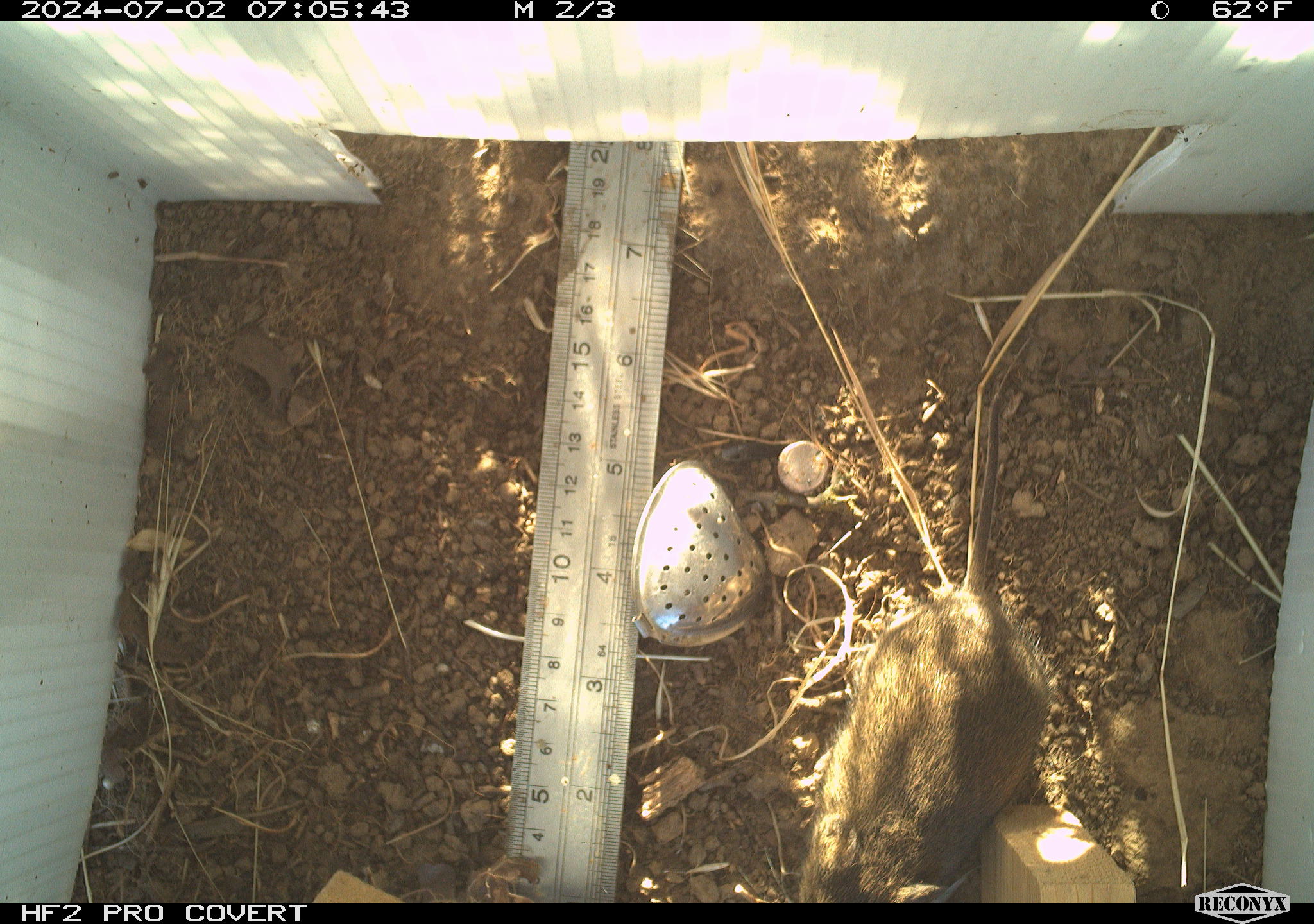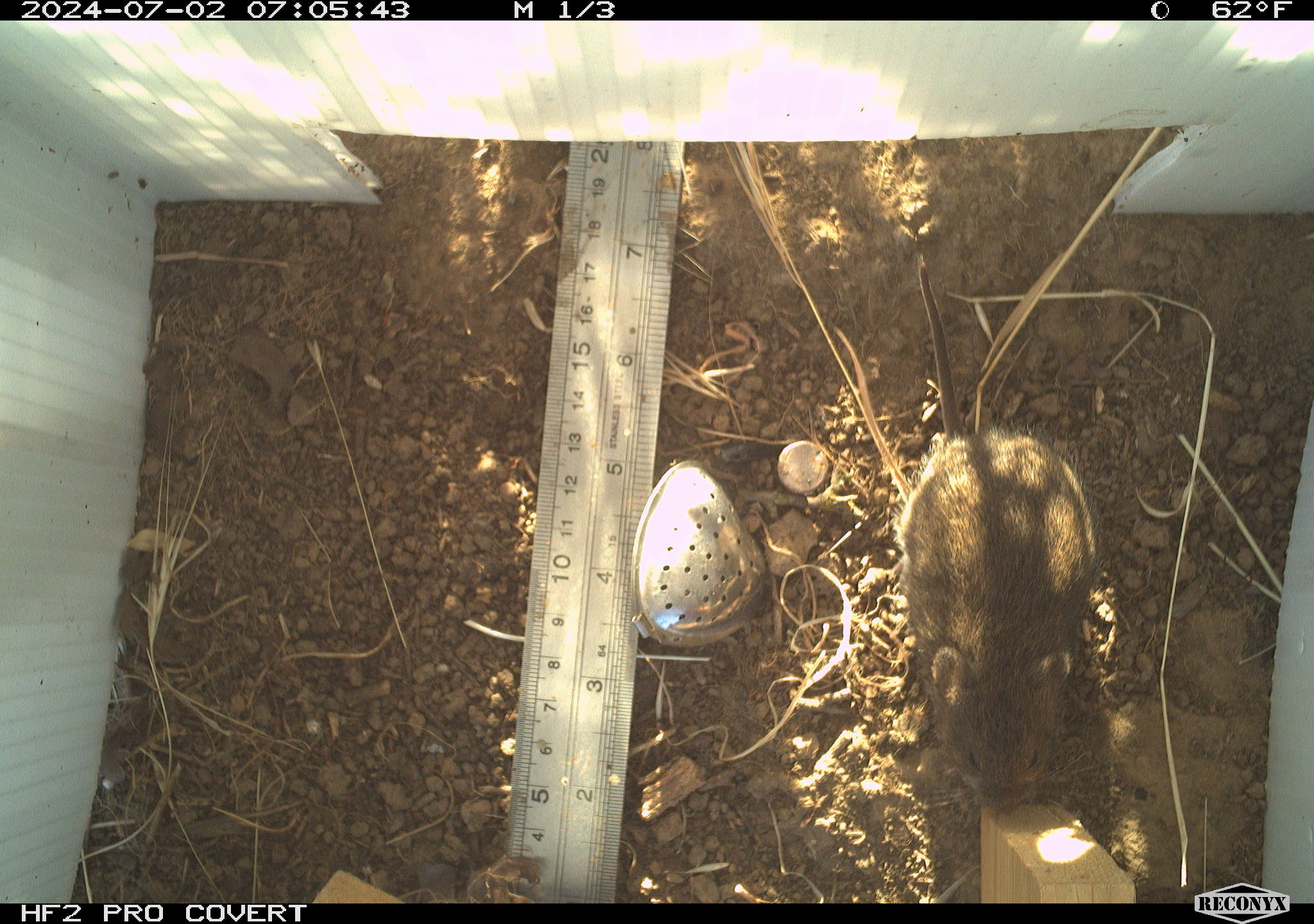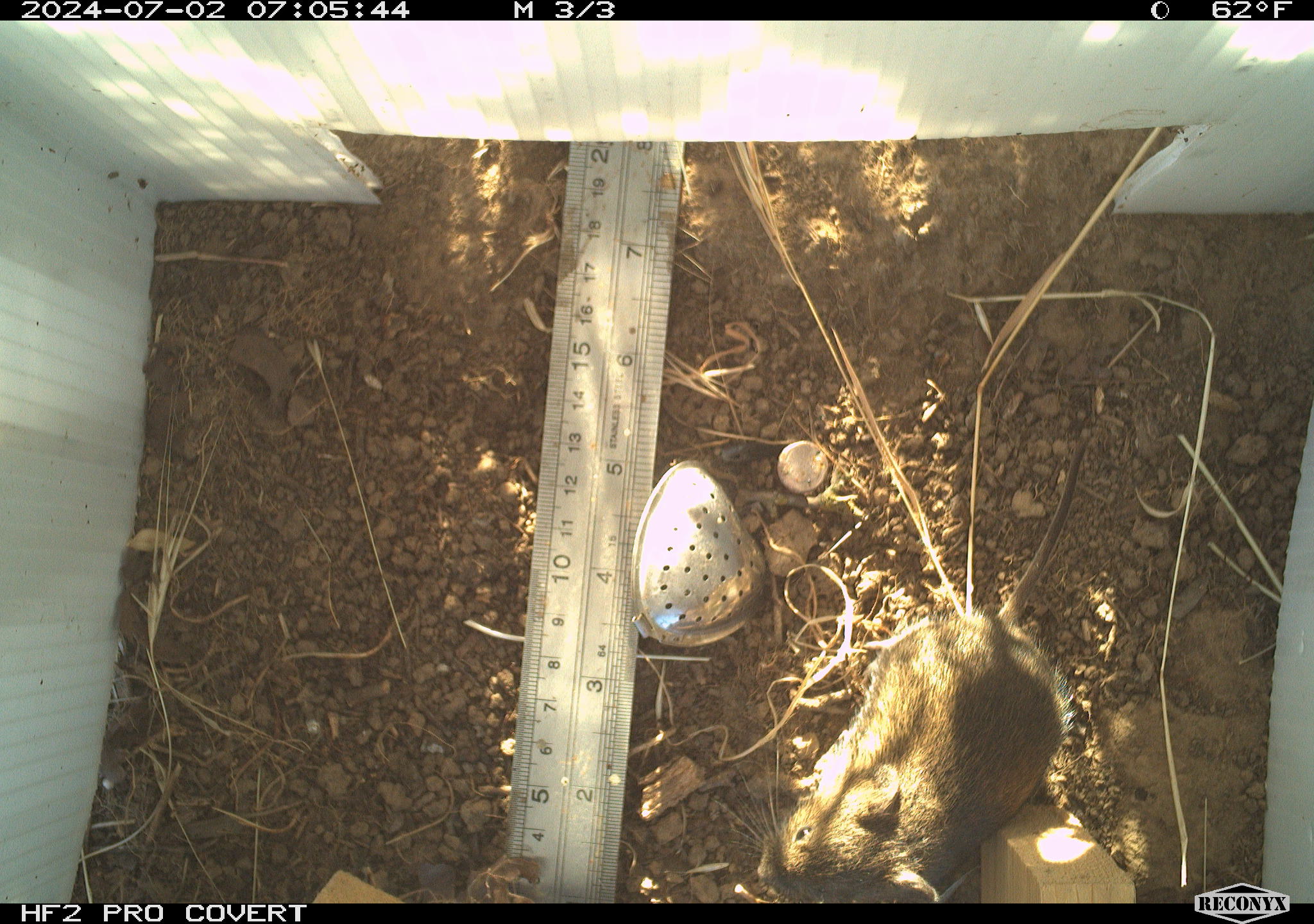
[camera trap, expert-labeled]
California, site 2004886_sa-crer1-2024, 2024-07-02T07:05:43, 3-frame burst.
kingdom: Animalia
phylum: Chordata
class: Mammalia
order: Rodentia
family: Cricetidae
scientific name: Arvicolinae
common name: voles, lemmings, and muskrats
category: arvicolinae subfamily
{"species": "arvicolinae subfamily (voles, lemmings, and muskrats) (Arvicolinae)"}